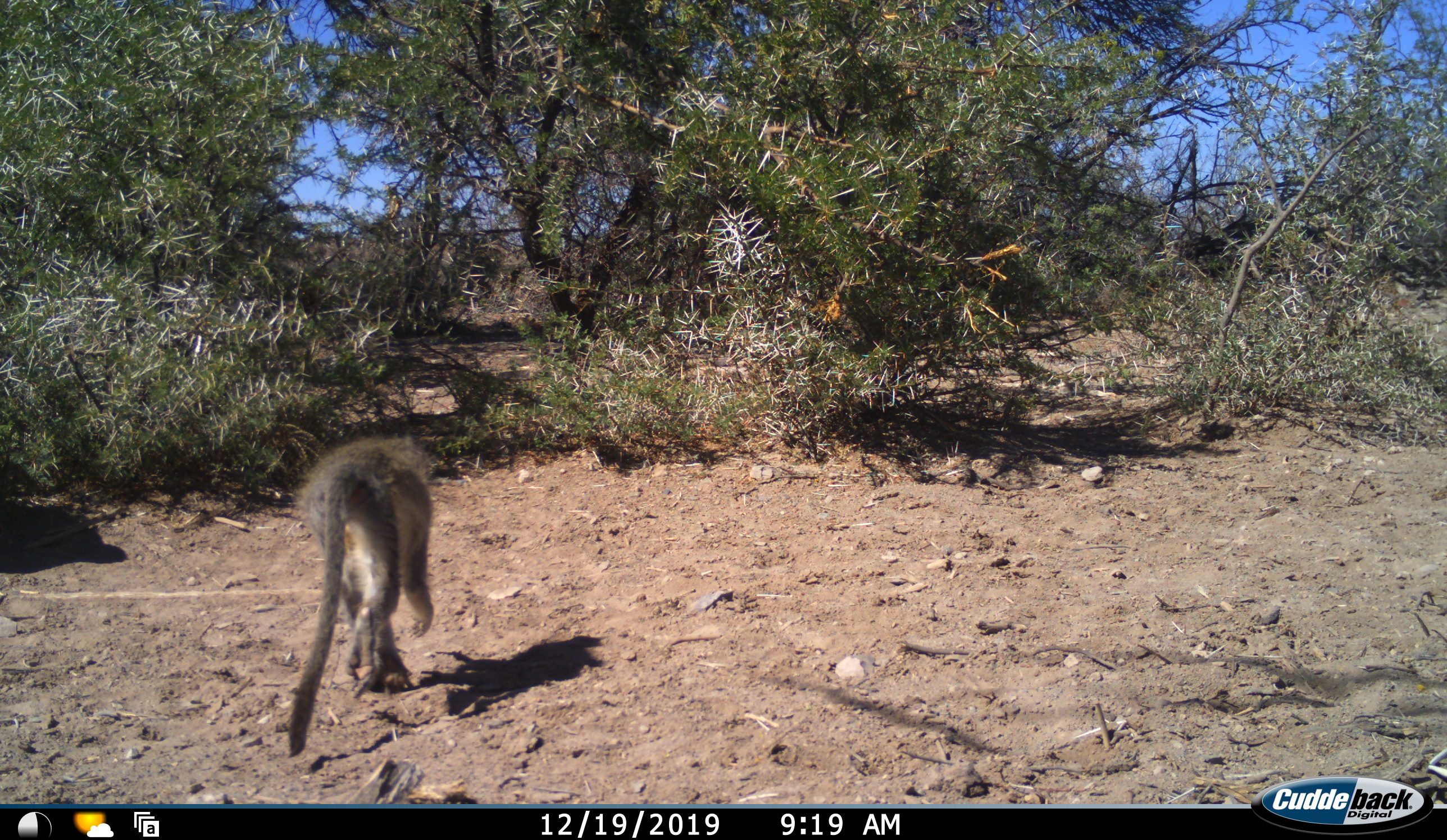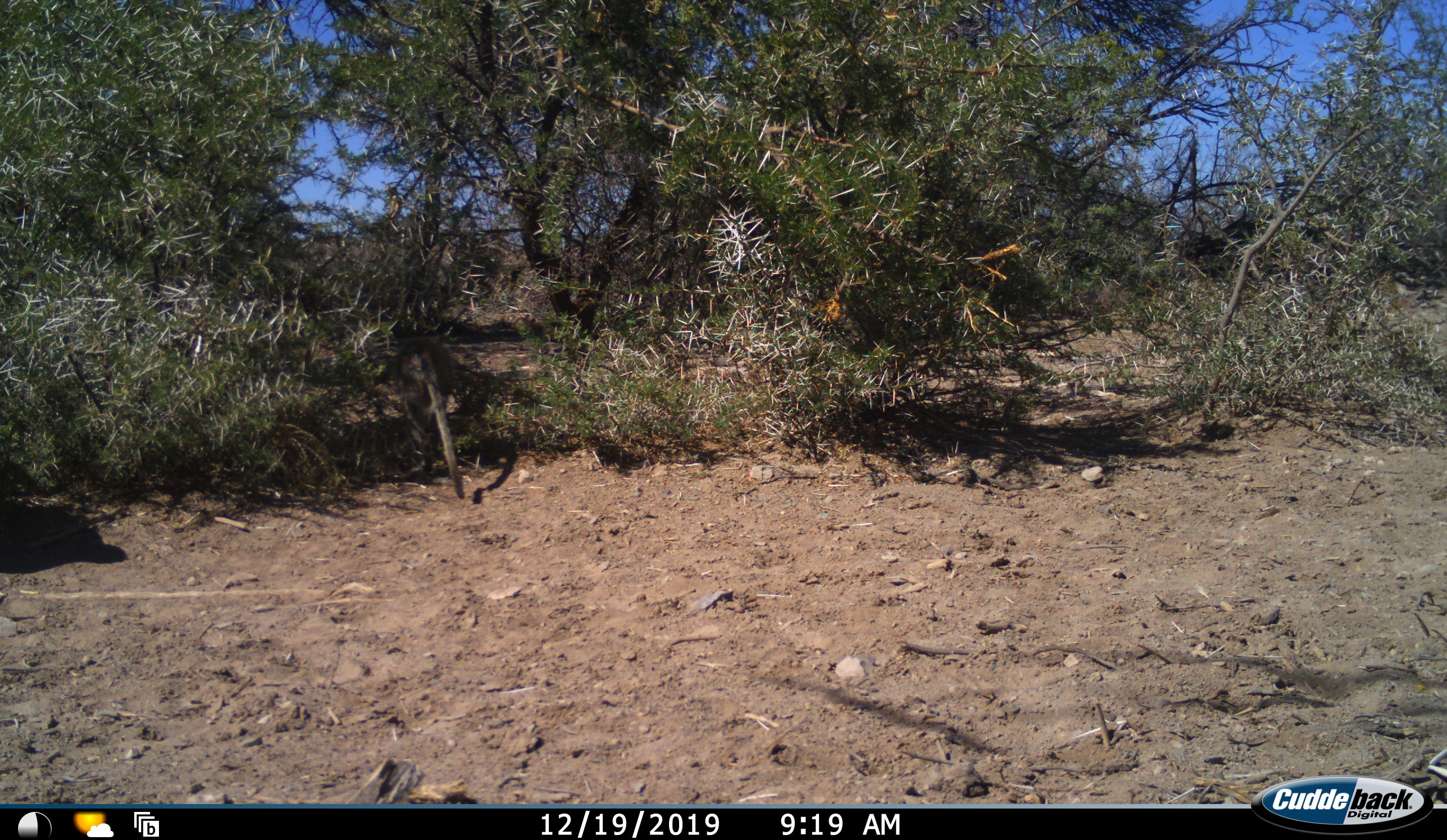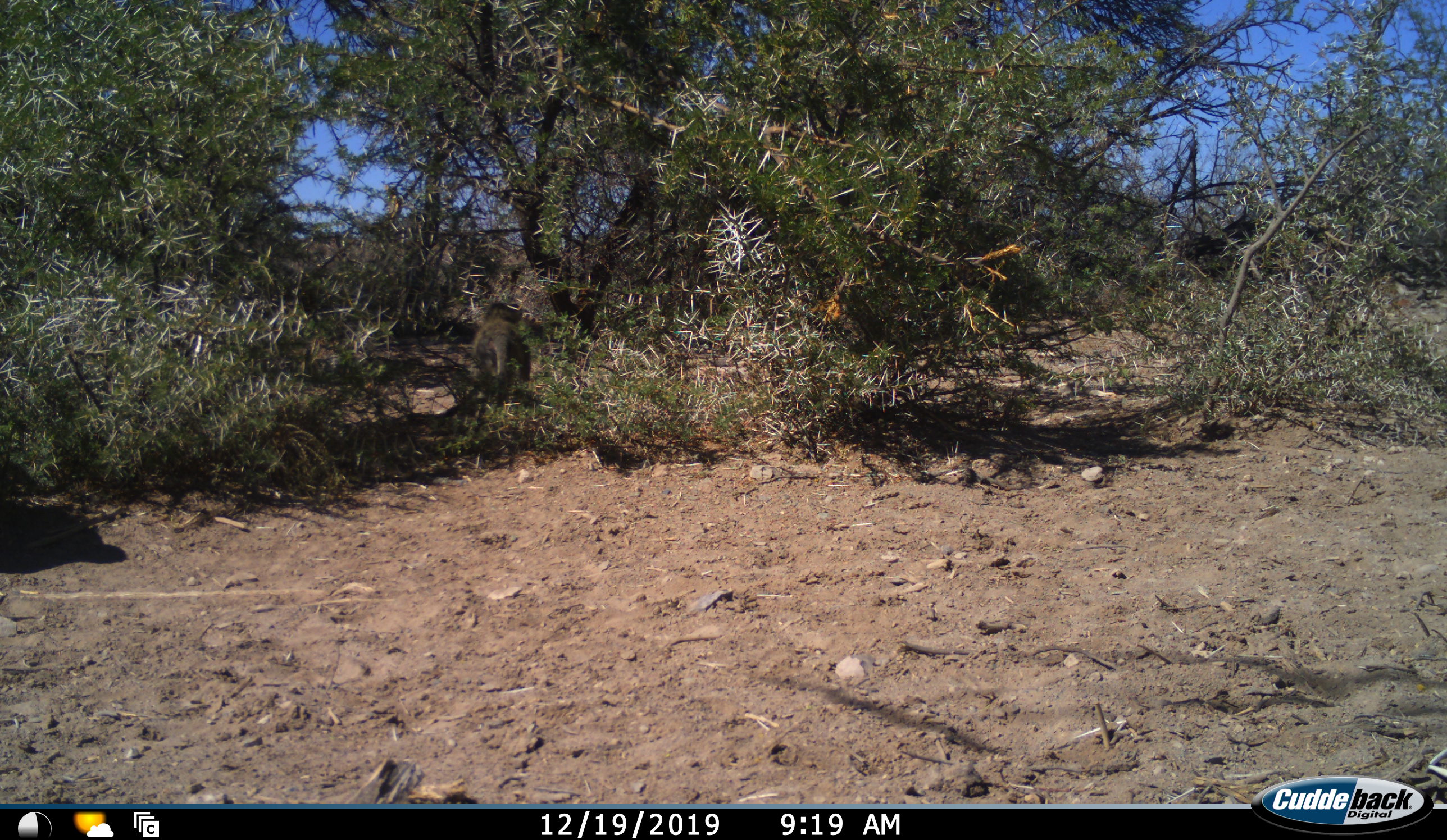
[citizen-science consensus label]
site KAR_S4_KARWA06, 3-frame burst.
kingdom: Animalia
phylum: Chordata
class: Mammalia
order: Primates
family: Cercopithecidae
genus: Chlorocebus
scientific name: Chlorocebus pygerythrus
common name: vervet monkey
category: monkeyvervet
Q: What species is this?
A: Monkeyvervet (vervet monkey) (Chlorocebus pygerythrus).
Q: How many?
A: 1.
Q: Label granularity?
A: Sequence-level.